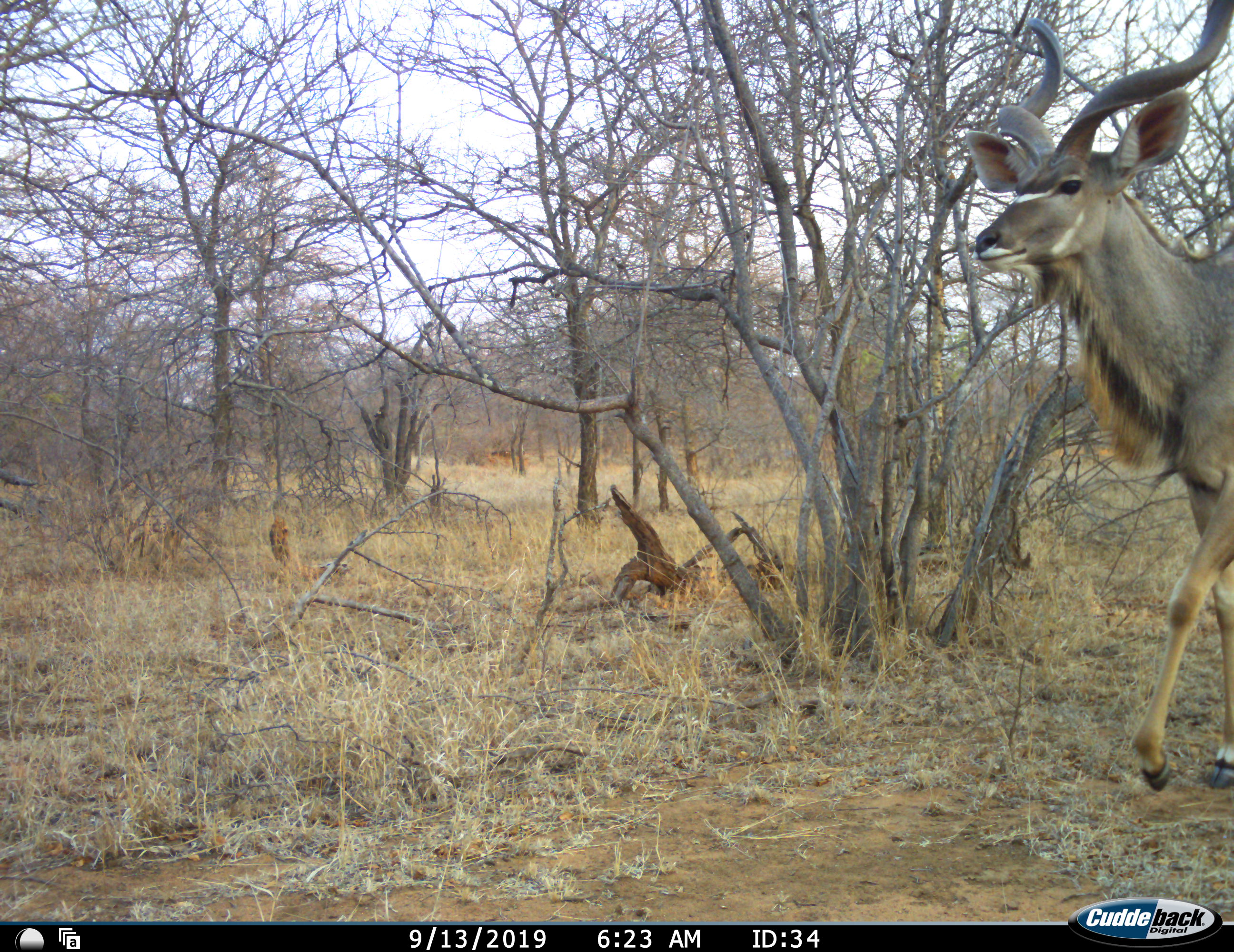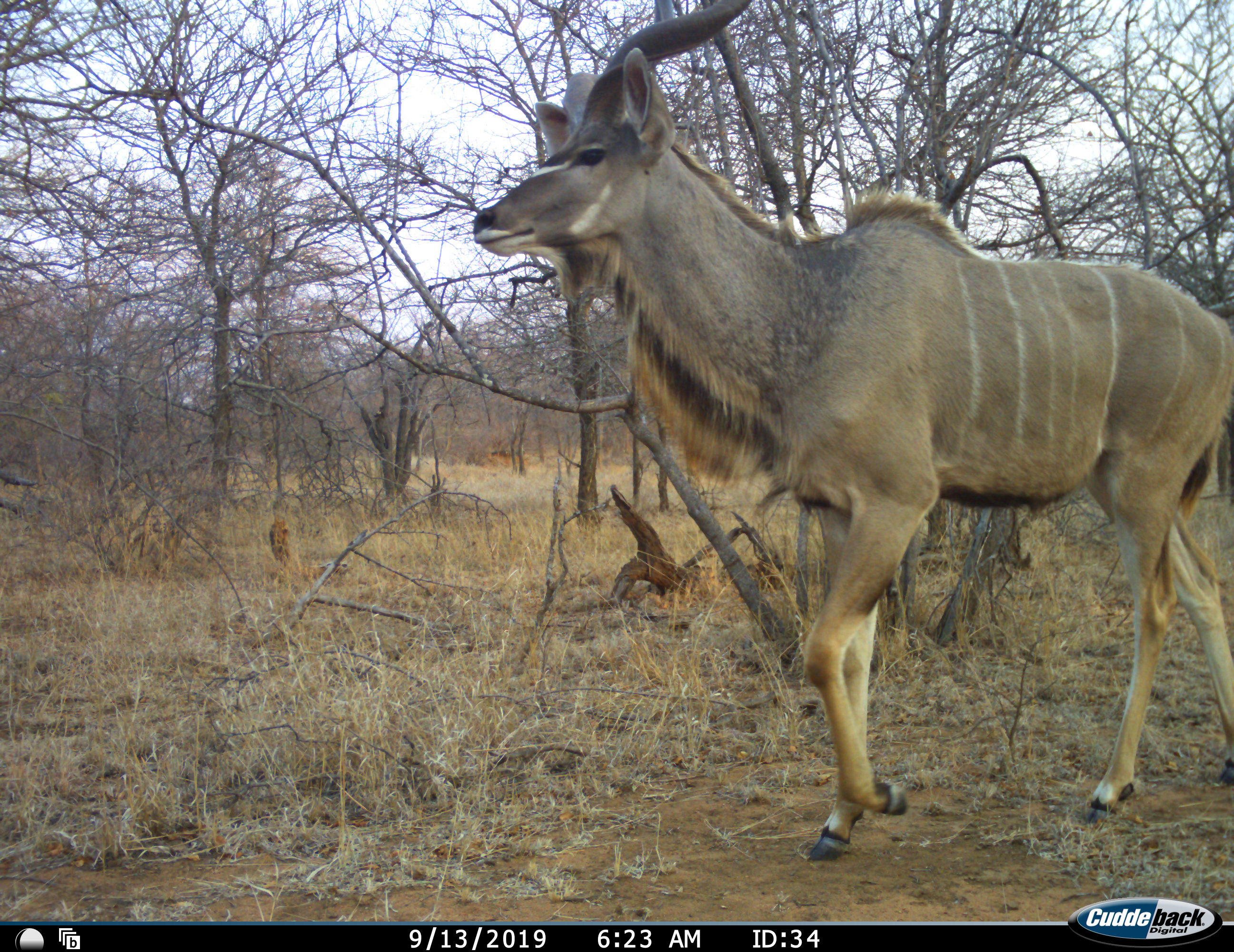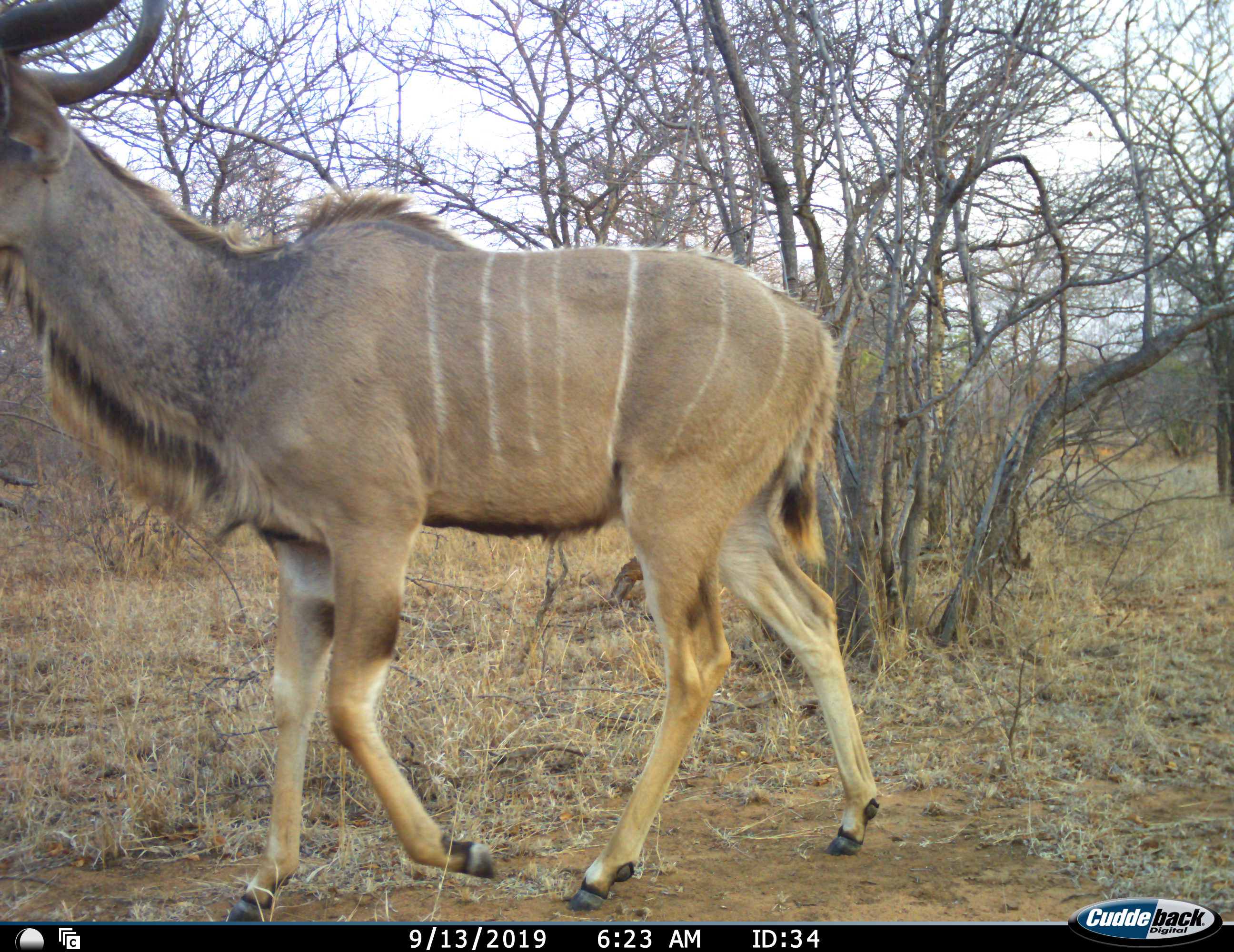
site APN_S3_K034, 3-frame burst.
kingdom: Animalia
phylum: Chordata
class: Mammalia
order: Artiodactyla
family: Bovidae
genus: Tragelaphus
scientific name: Tragelaphus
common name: kudu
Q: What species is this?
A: Kudu (Tragelaphus).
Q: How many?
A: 1.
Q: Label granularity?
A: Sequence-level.